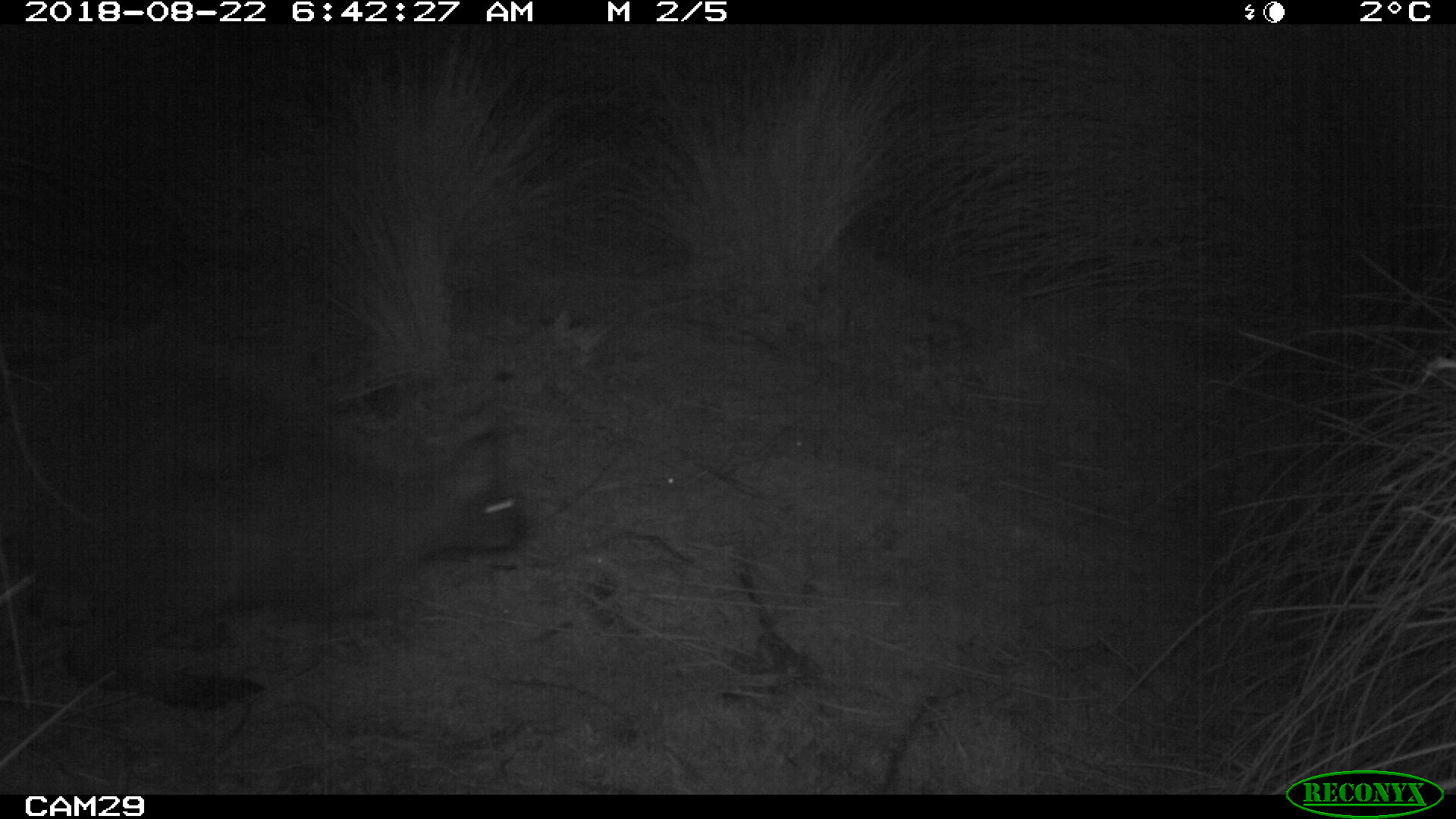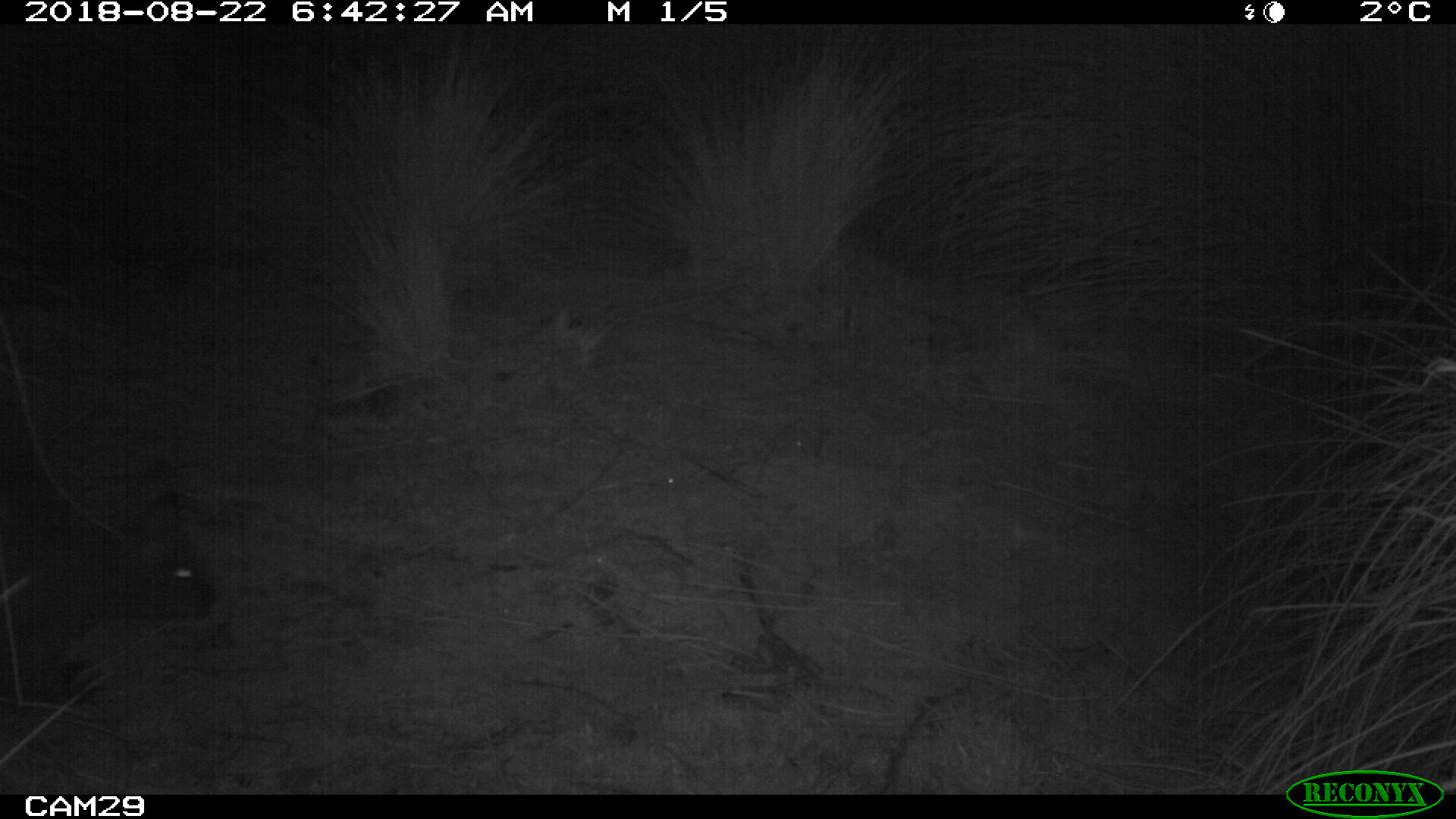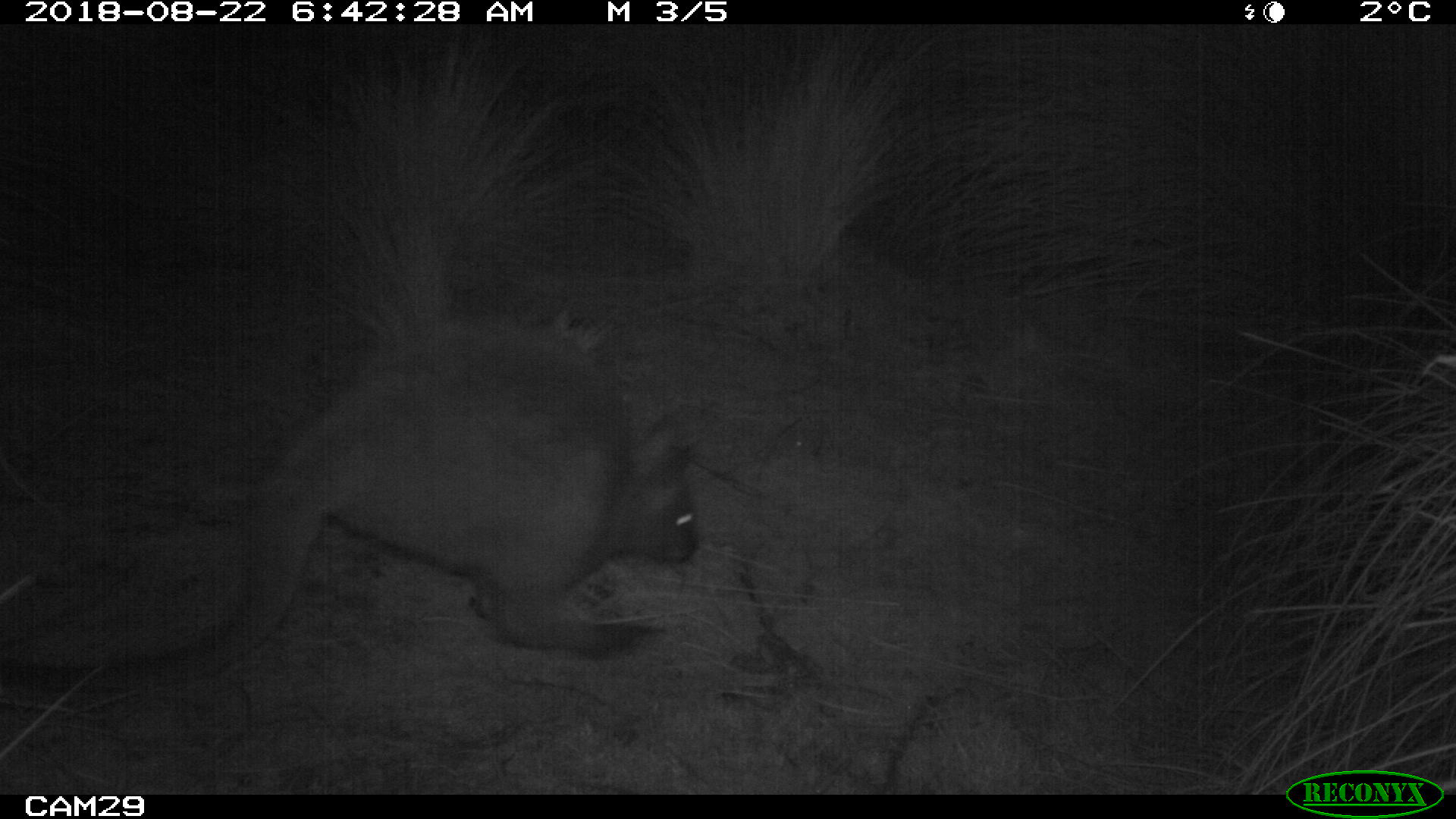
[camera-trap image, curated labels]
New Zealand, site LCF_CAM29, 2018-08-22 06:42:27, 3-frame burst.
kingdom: Animalia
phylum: Chordata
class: Mammalia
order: Diprotodontia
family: Macropodidae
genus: Notamacropus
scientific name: Notamacropus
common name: wallaby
Wallaby (Notamacropus).